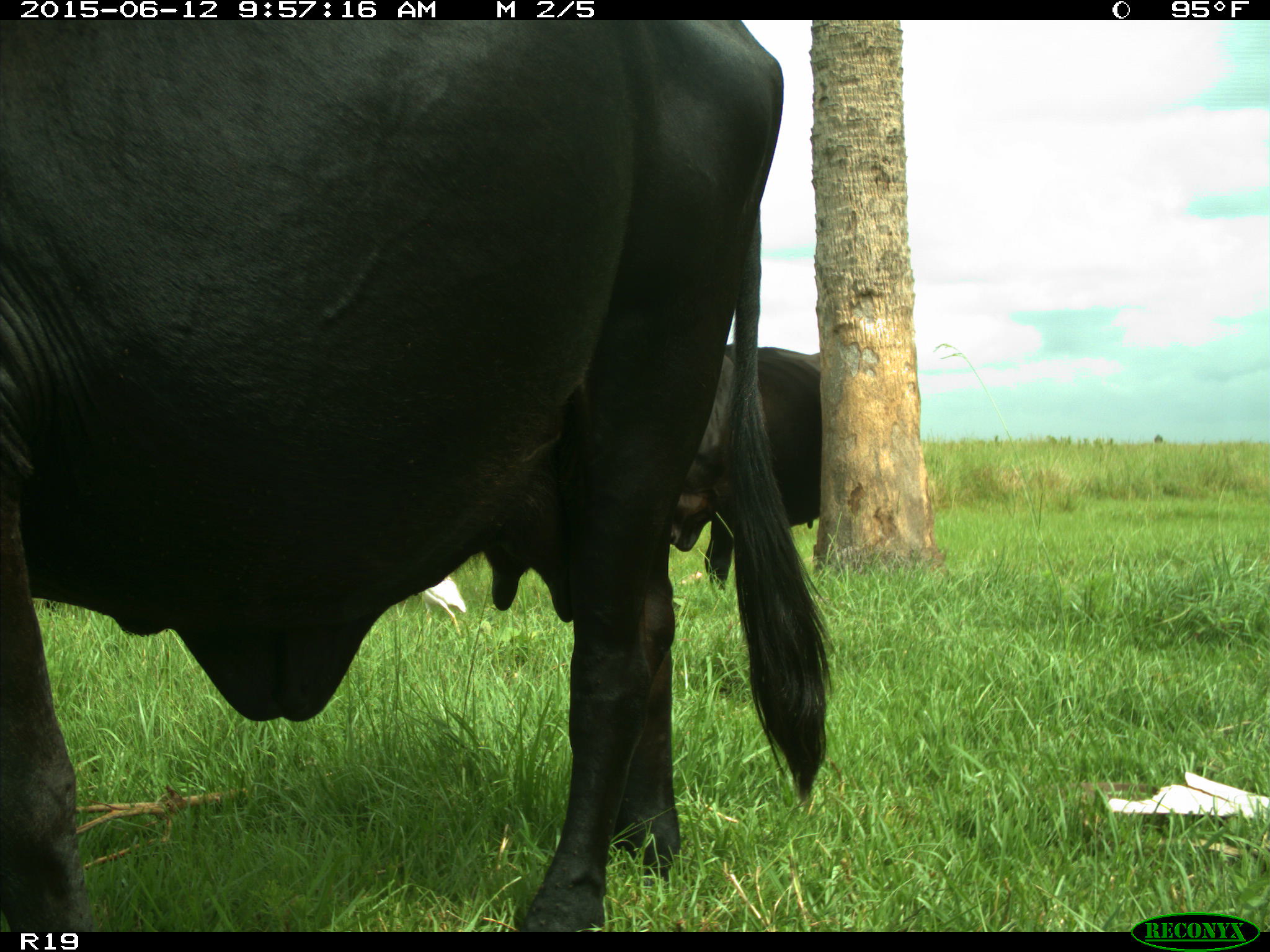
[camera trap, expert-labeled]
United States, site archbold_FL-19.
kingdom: Animalia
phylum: Chordata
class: Mammalia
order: Artiodactyla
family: Bovidae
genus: Bos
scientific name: Bos taurus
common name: domestic cow